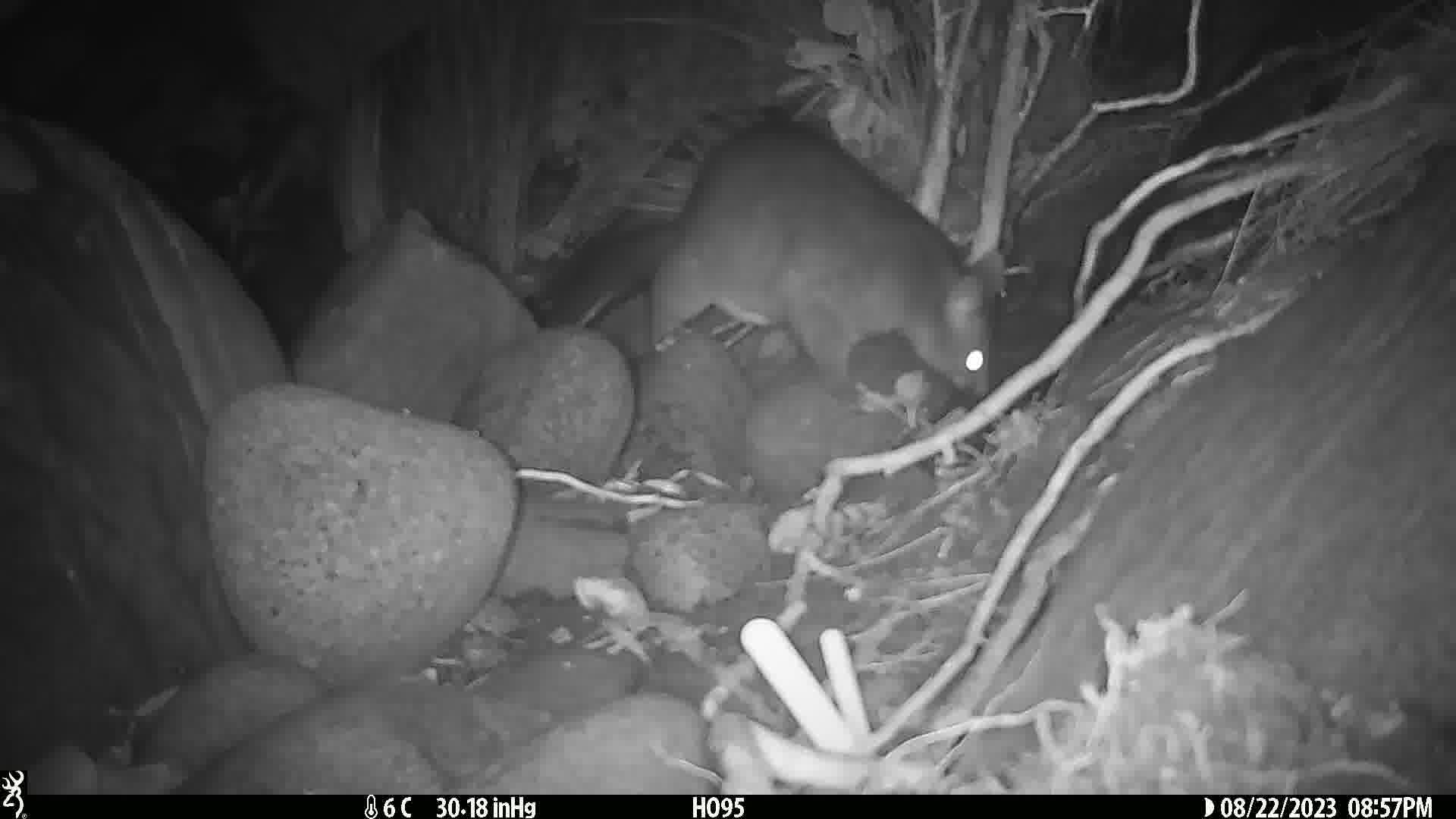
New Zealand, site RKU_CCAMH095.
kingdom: Animalia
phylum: Chordata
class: Mammalia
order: Diprotodontia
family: Phalangeridae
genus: Trichosurus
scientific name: Trichosurus vulpecula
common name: common brushtail possum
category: possum